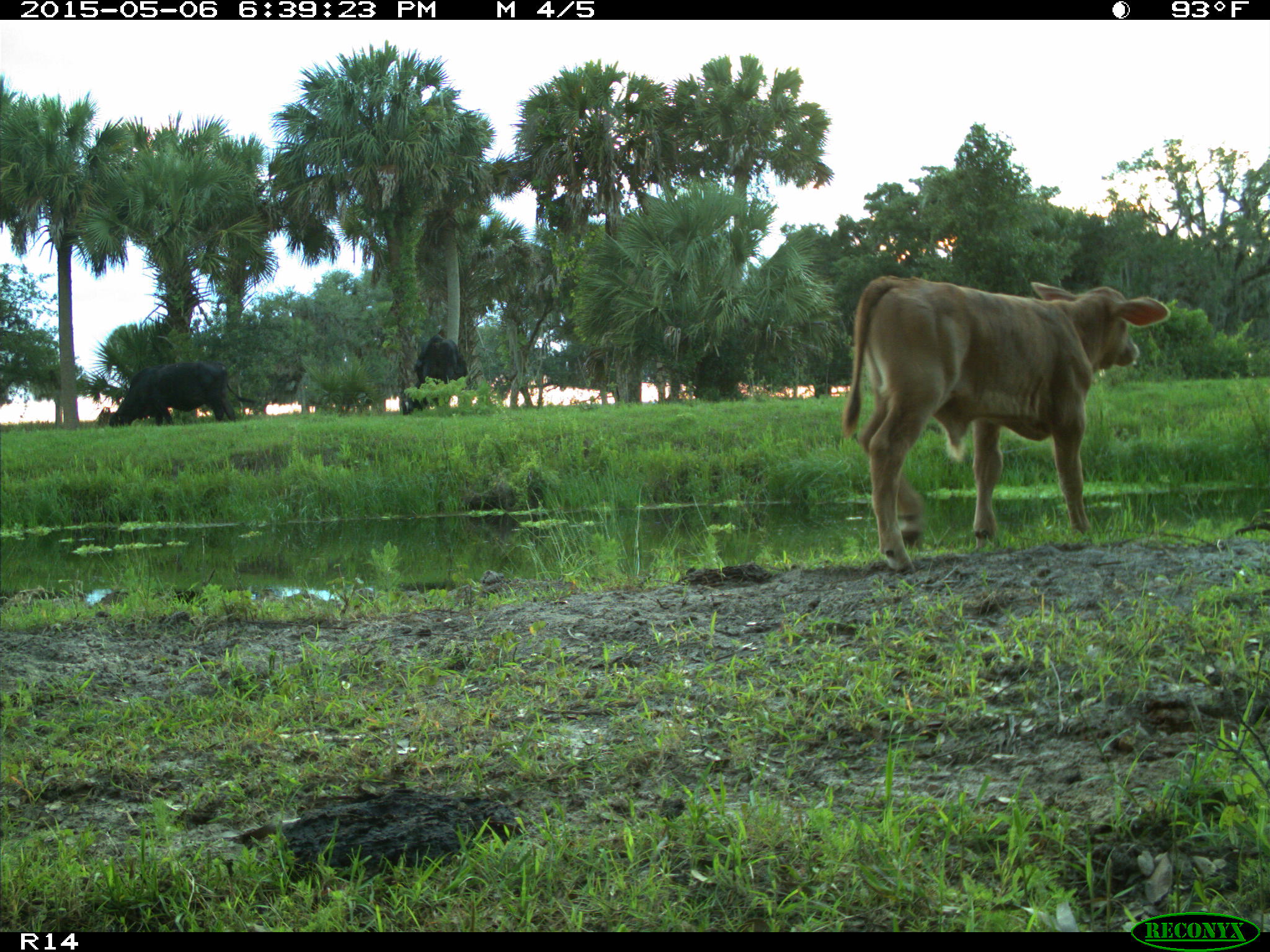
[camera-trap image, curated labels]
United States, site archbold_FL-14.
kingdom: Animalia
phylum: Chordata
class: Mammalia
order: Artiodactyla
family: Bovidae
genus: Bos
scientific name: Bos taurus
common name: domestic cow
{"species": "Bos taurus (domestic cow)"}